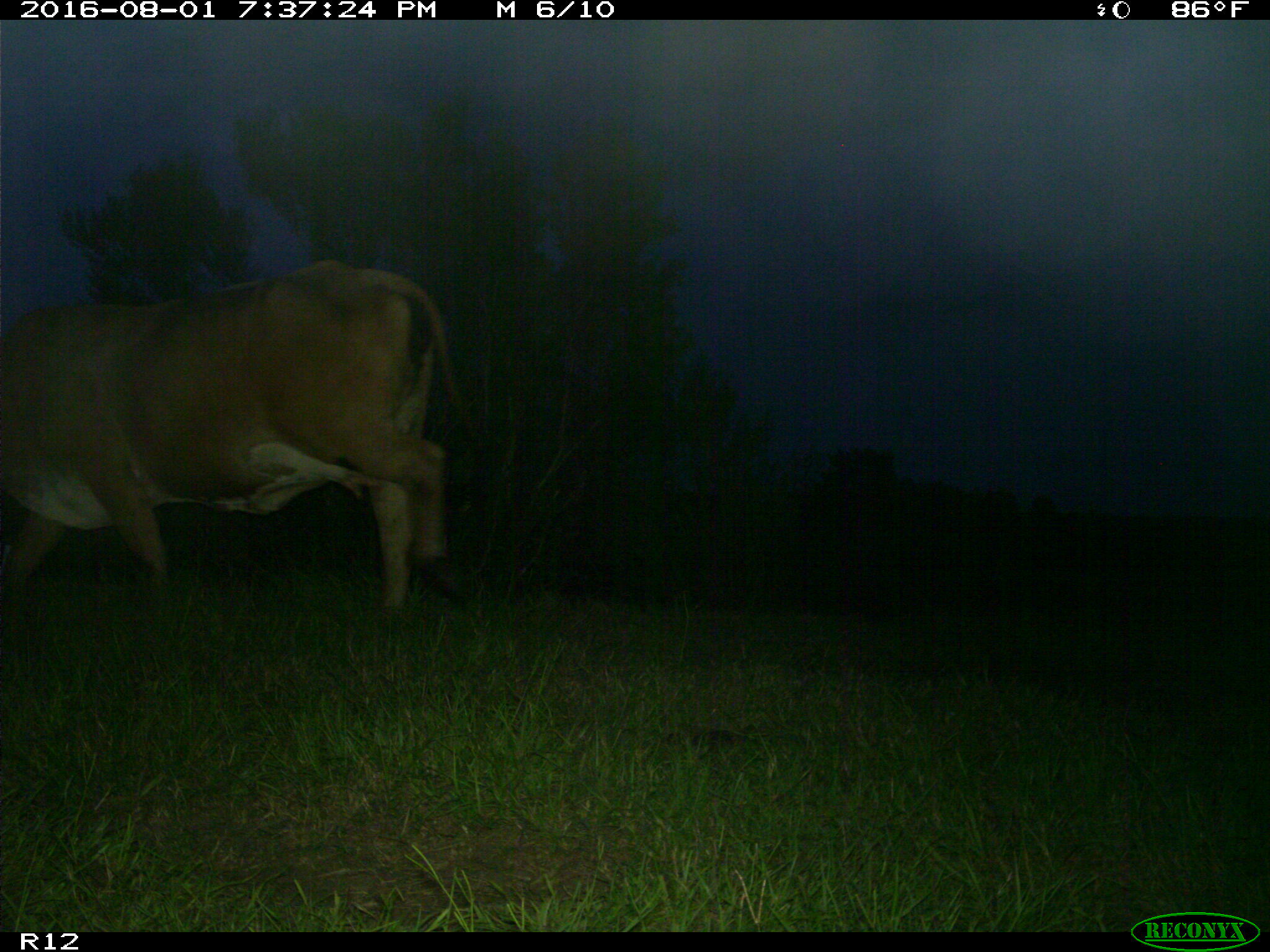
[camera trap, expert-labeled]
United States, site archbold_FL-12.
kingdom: Animalia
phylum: Chordata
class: Mammalia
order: Artiodactyla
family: Bovidae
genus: Bos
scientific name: Bos taurus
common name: domestic cow